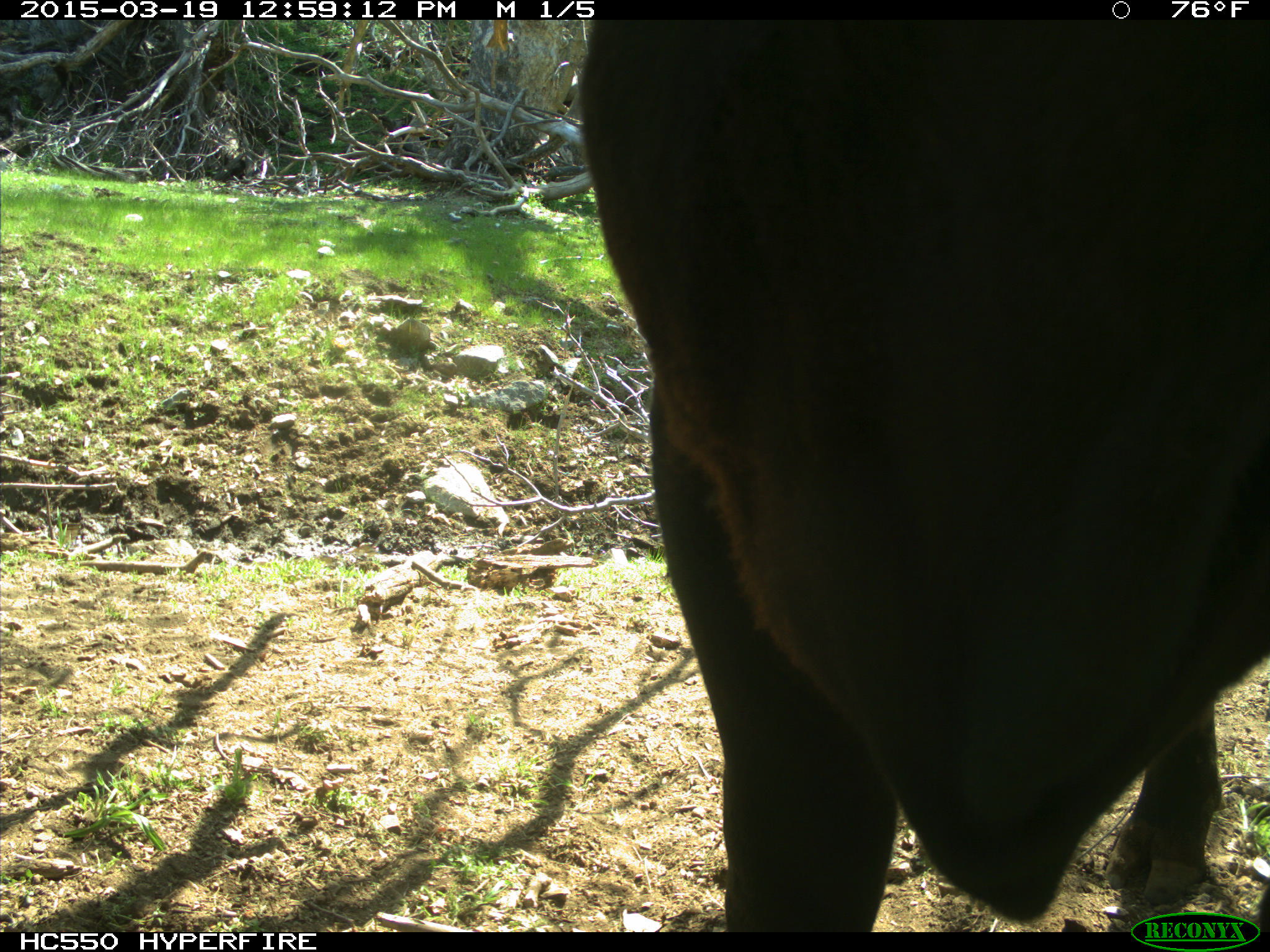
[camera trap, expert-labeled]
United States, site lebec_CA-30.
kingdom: Animalia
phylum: Chordata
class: Mammalia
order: Artiodactyla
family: Bovidae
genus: Bos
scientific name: Bos taurus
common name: domestic cow